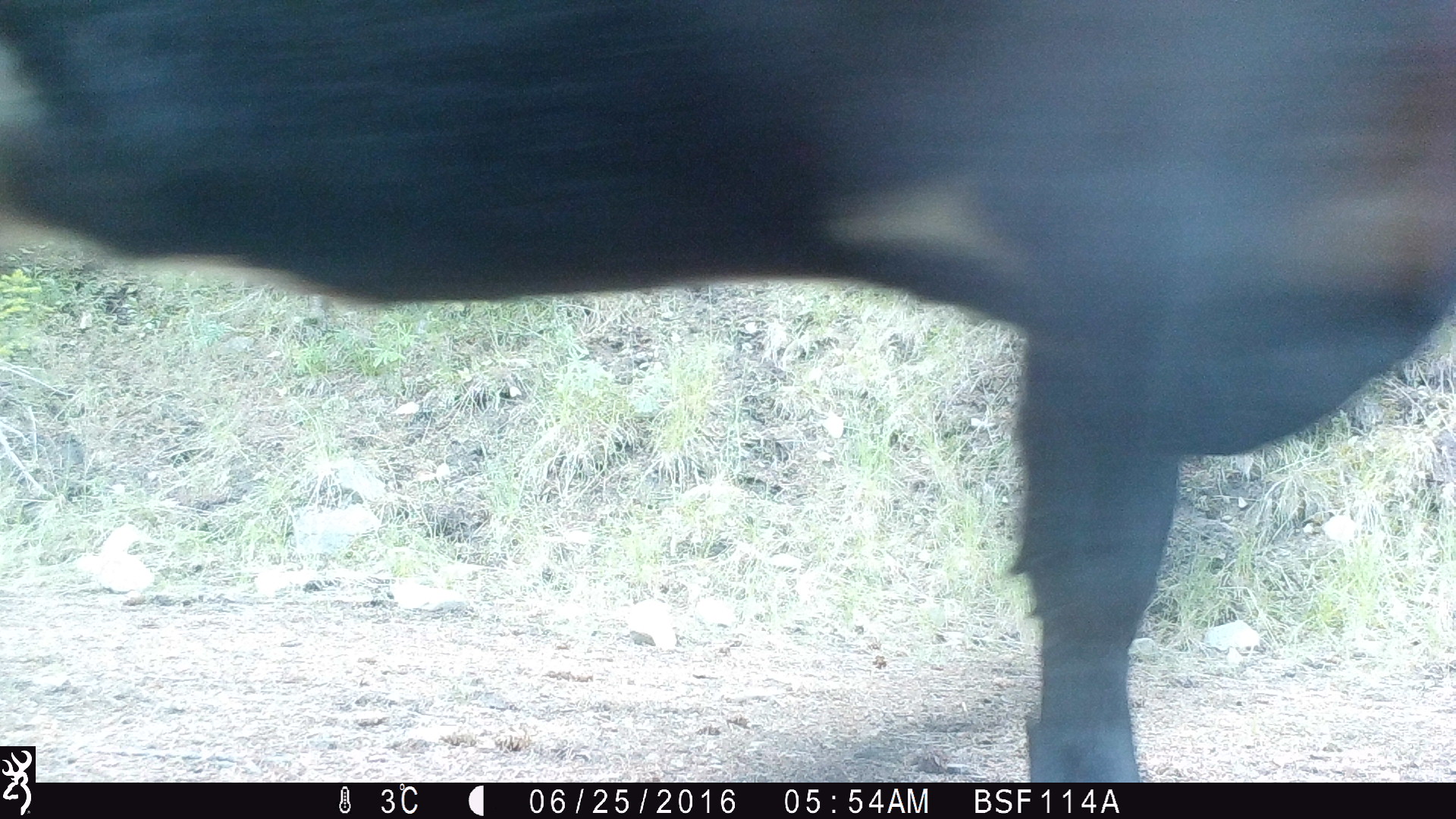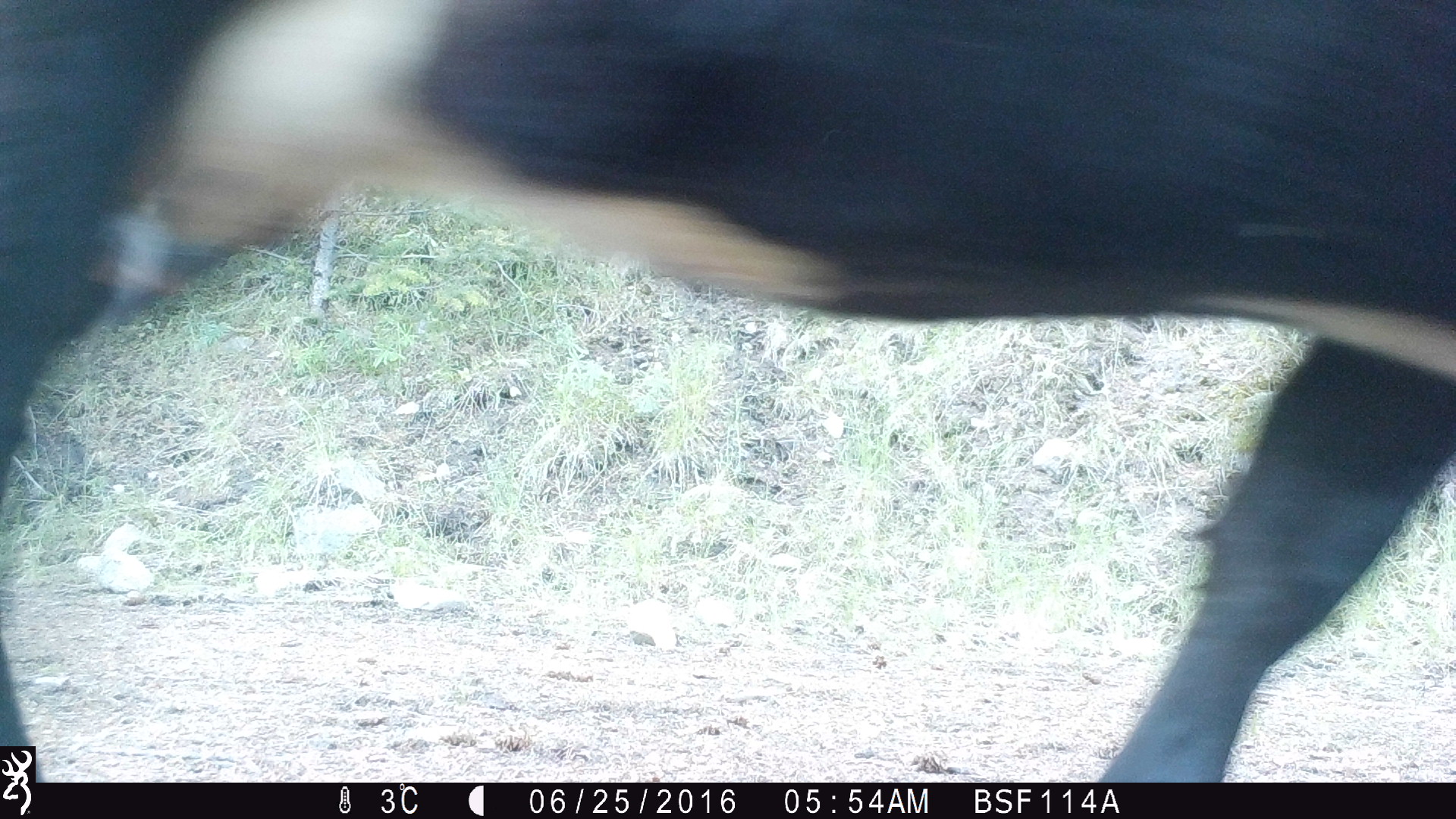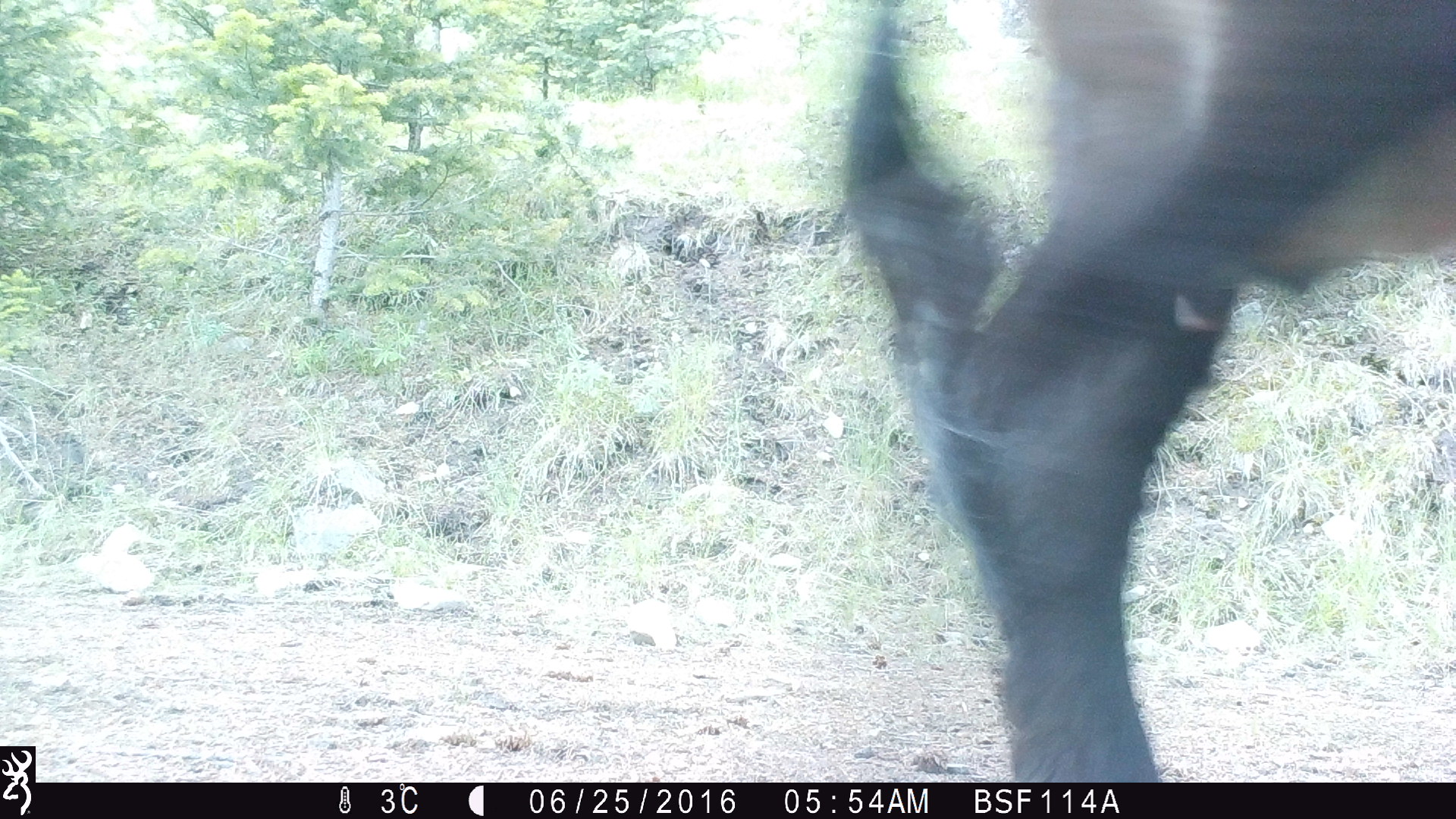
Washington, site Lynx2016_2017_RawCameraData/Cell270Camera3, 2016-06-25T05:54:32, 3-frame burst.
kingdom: Animalia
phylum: Chordata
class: Mammalia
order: Artiodactyla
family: Bovidae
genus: Bos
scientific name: Bos taurus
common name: domestic cattle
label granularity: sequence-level